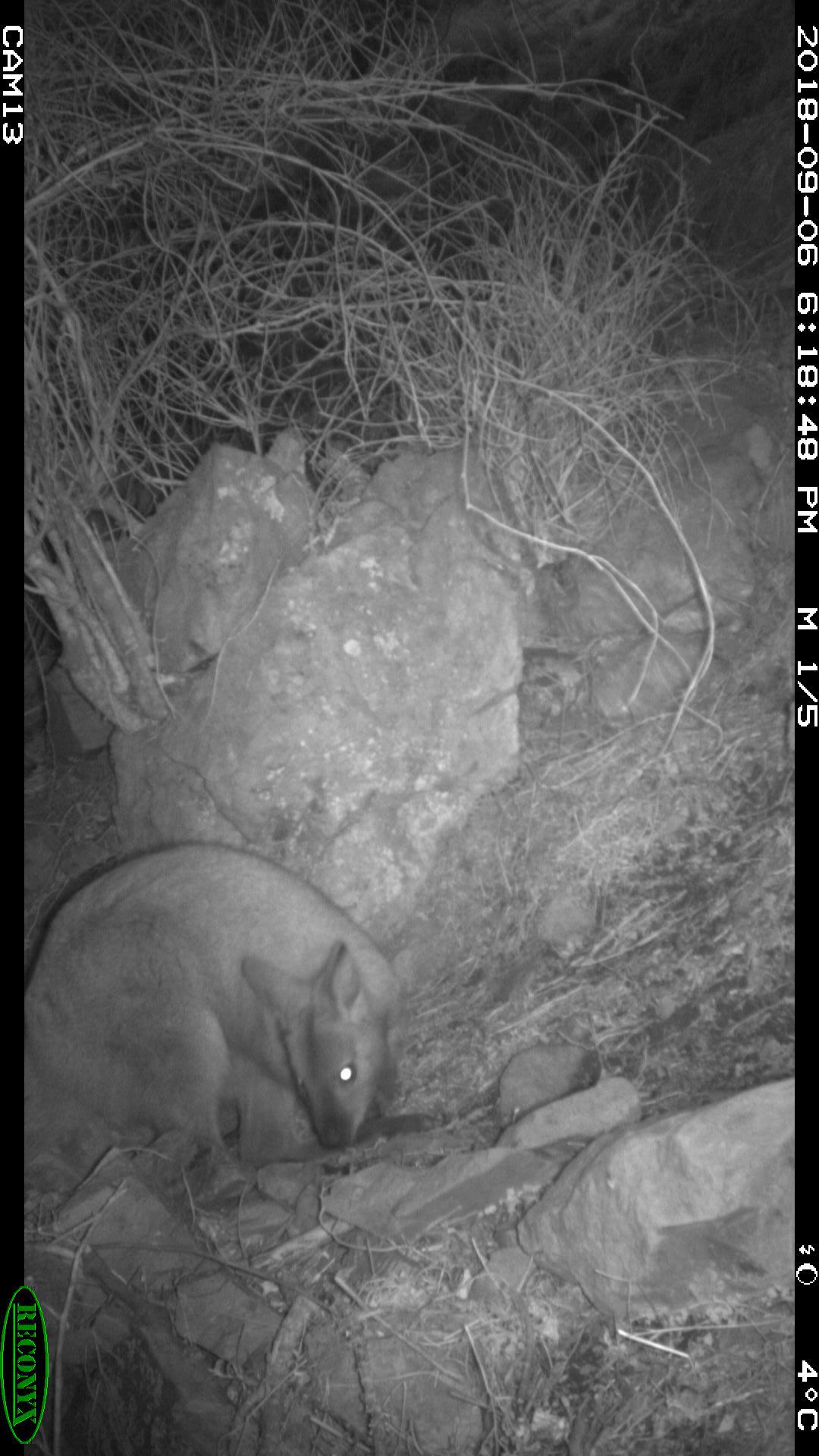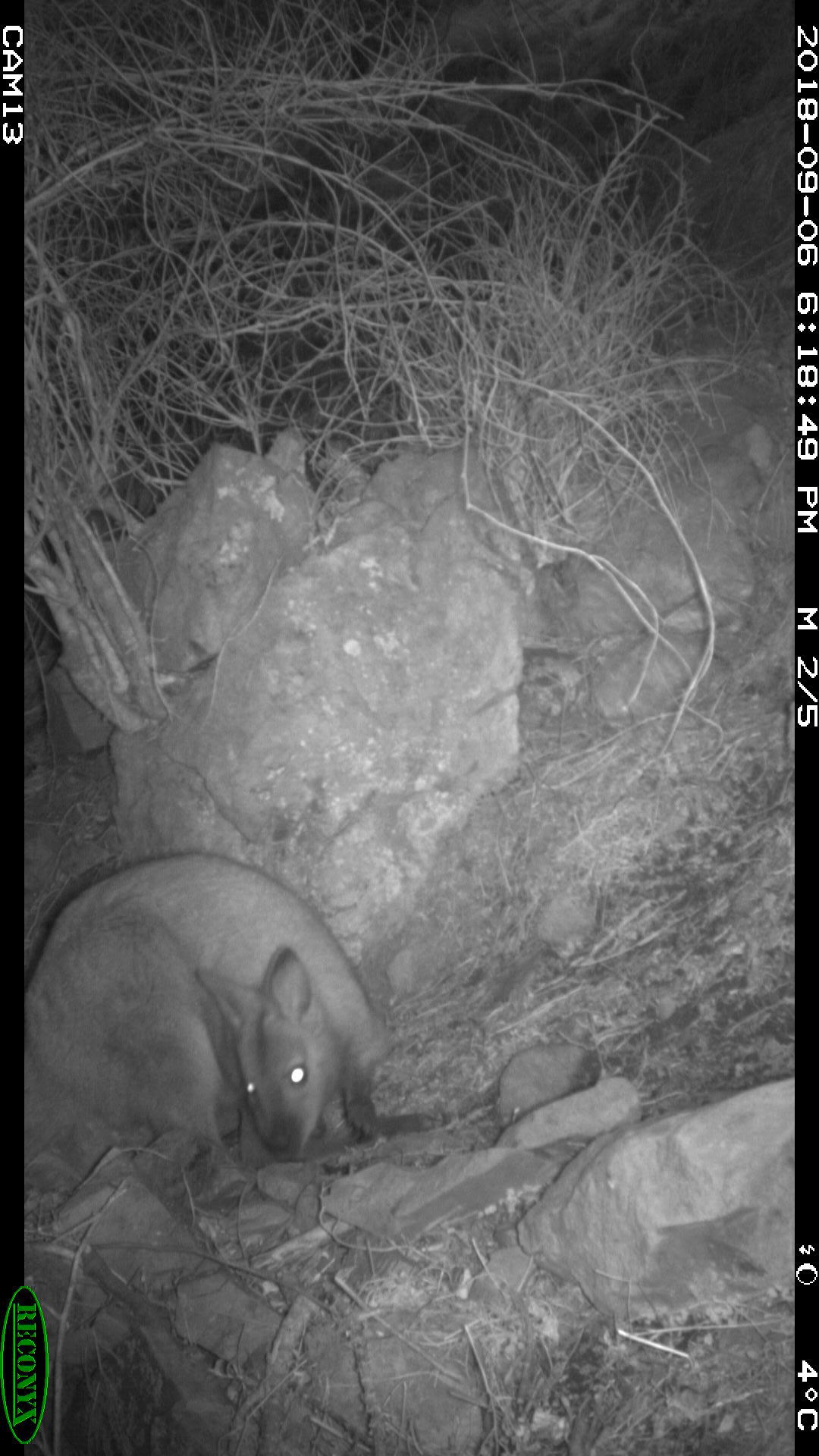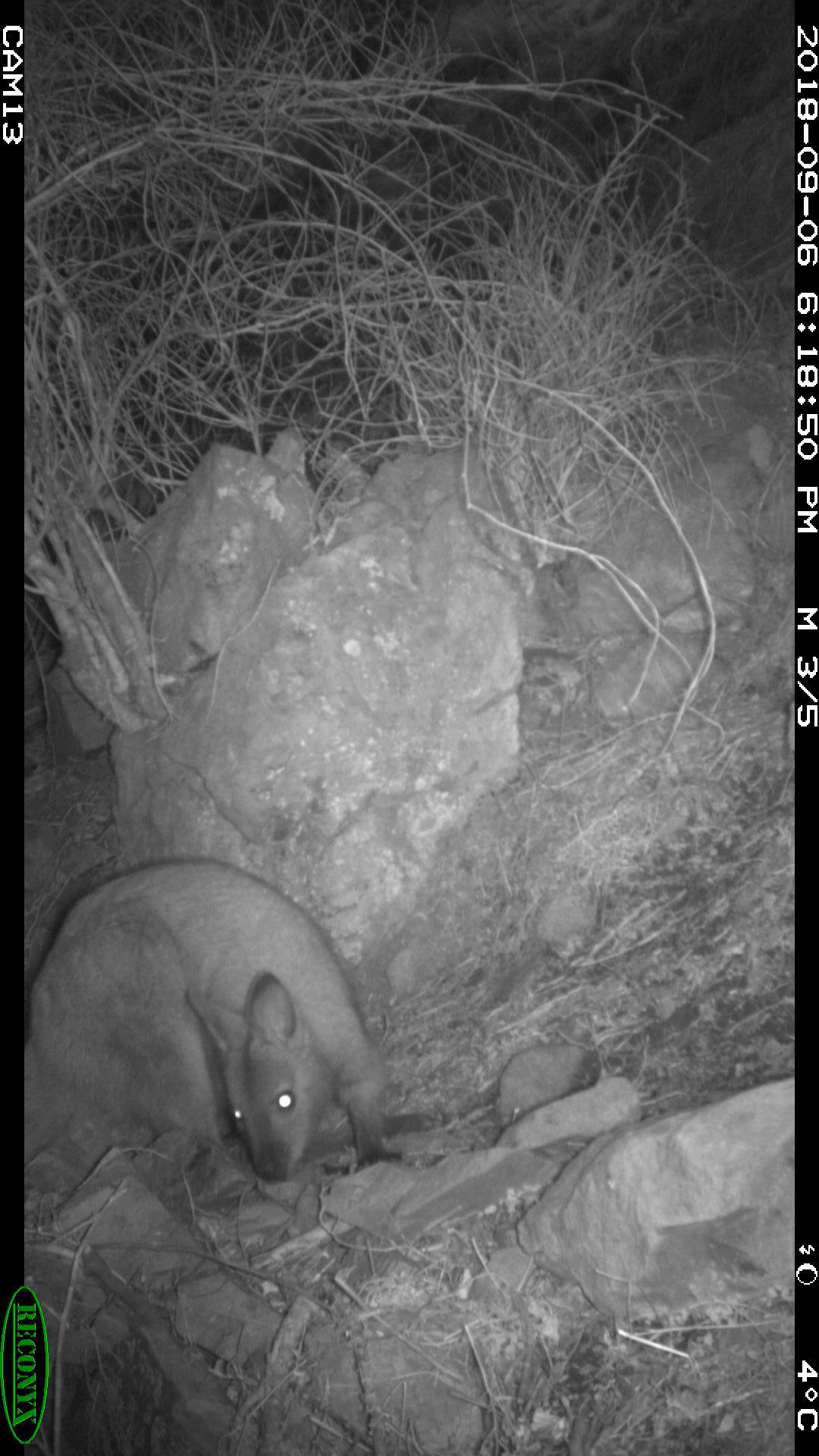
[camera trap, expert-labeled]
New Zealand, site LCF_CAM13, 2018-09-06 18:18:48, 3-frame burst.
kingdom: Animalia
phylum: Chordata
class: Mammalia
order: Diprotodontia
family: Macropodidae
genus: Notamacropus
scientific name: Notamacropus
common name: wallaby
Wallaby (Notamacropus).